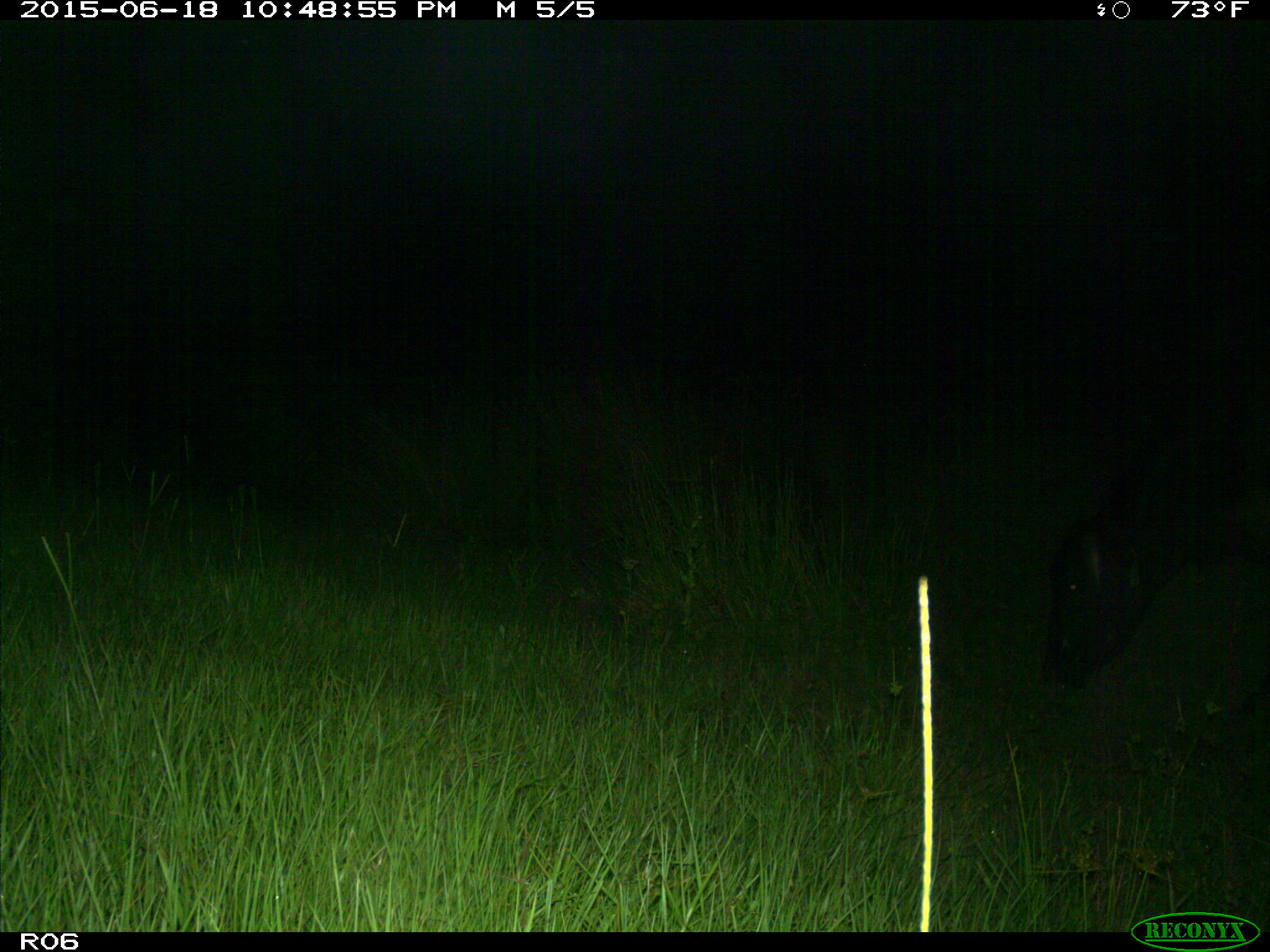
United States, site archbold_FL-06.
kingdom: Animalia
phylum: Chordata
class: Mammalia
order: Artiodactyla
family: Bovidae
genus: Bos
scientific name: Bos taurus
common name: domestic cow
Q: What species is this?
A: Bos taurus (domestic cow).